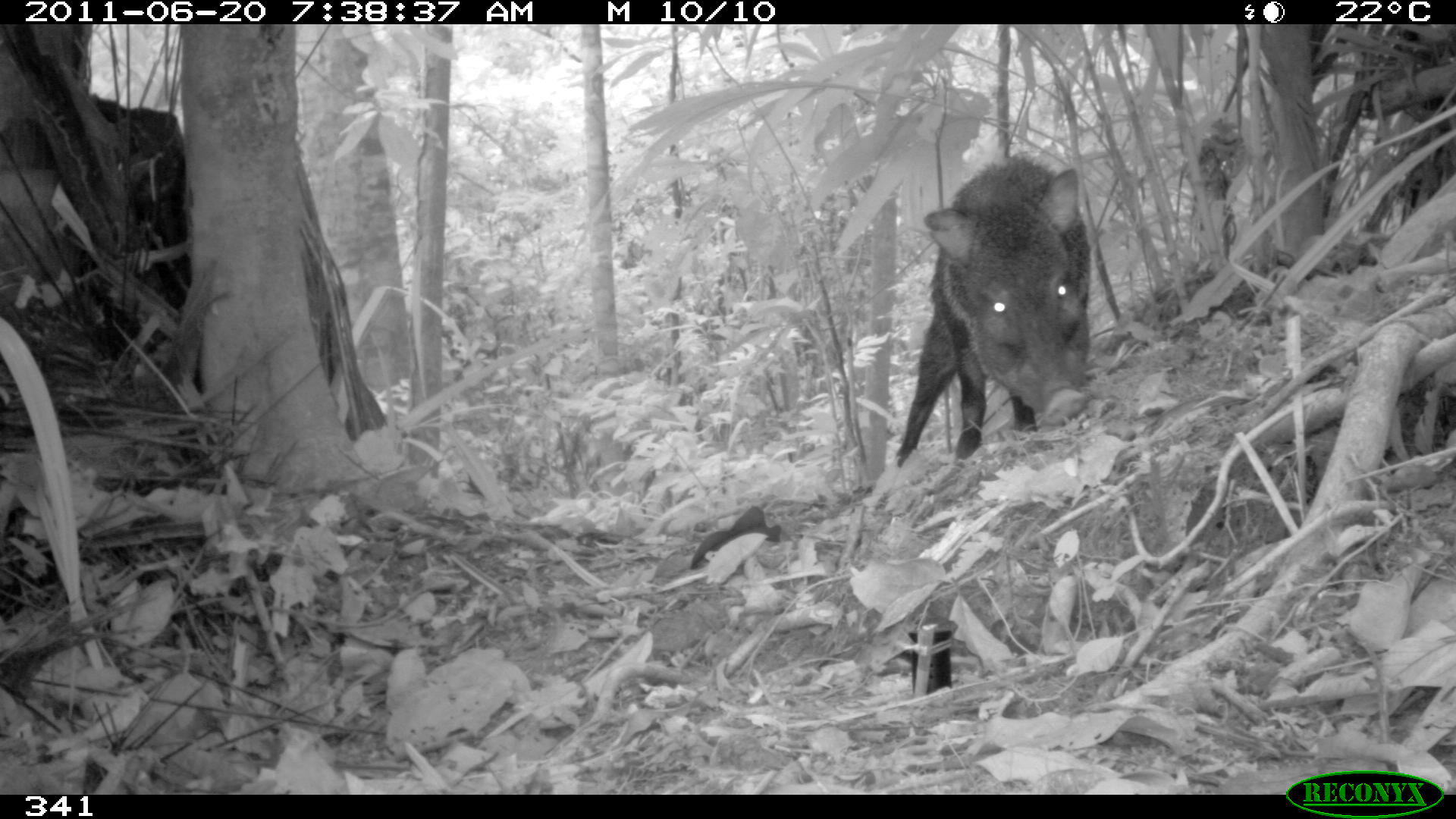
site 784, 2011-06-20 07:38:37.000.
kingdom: Animalia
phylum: Chordata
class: Mammalia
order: Artiodactyla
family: Tayassuidae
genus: Pecari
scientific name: Pecari tajacu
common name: collared peccary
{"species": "Pecari tajacu (collared peccary)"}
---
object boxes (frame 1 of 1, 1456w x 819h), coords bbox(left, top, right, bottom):
pecari tajacu: bbox(895, 156, 1092, 469)